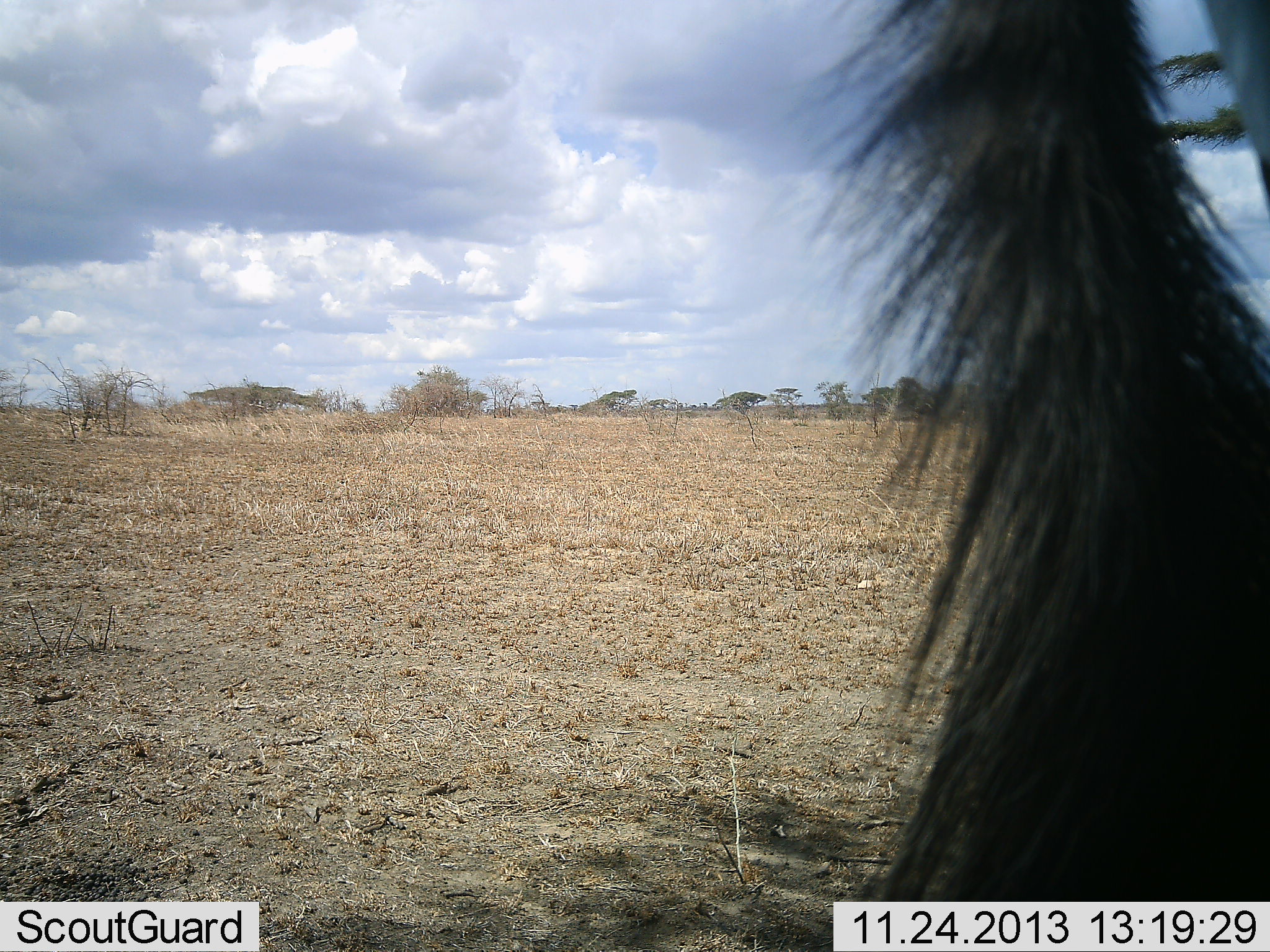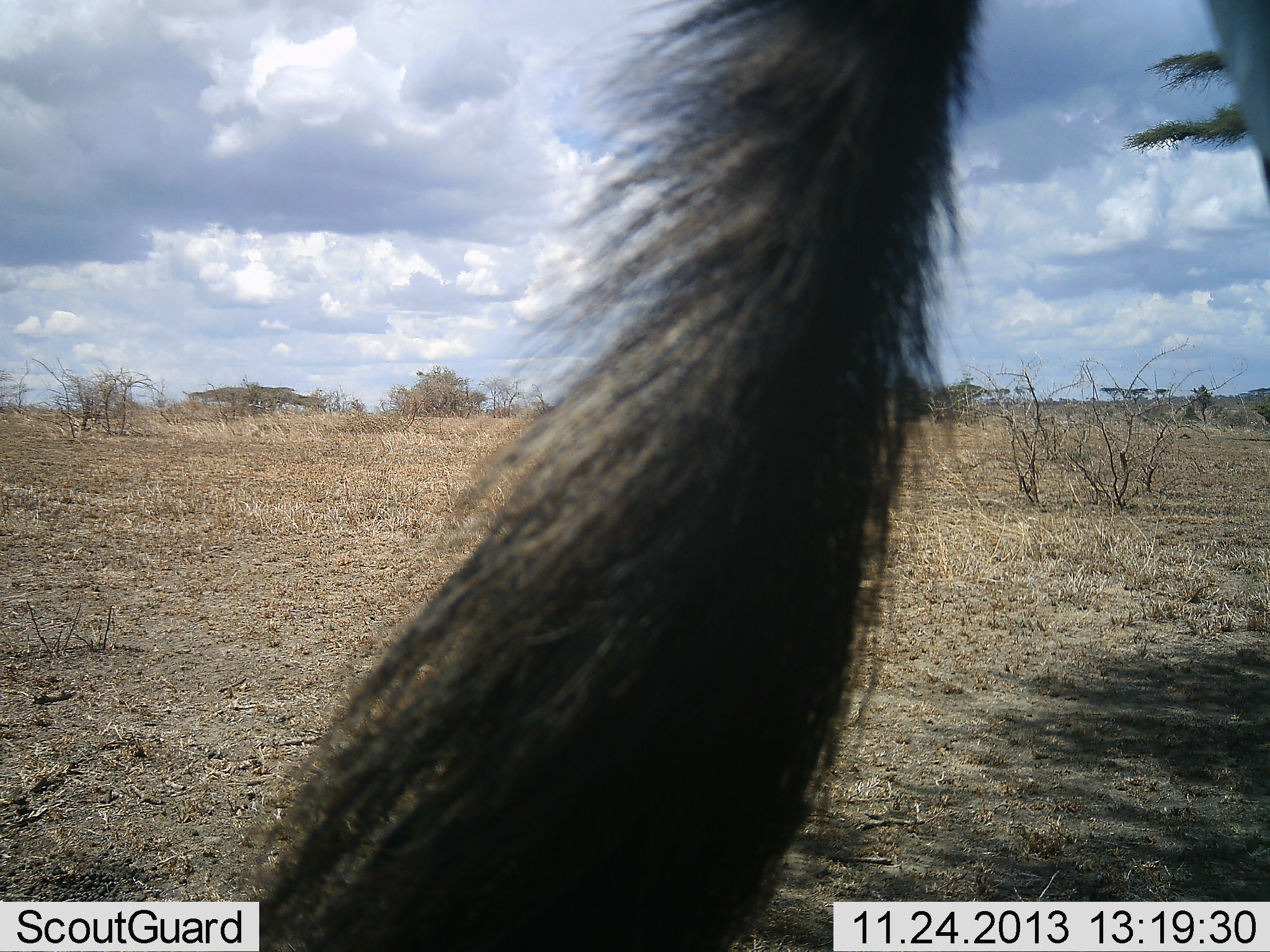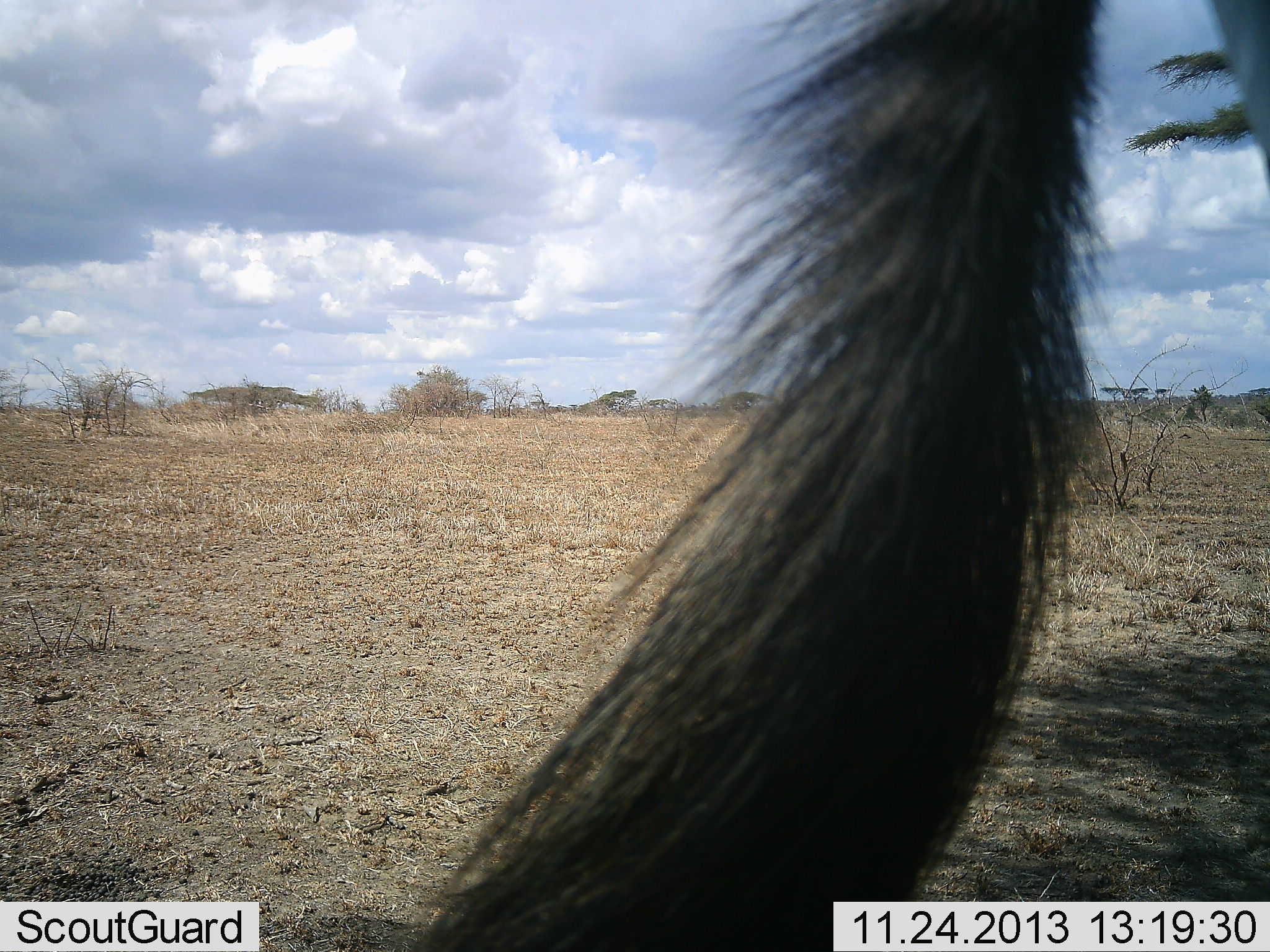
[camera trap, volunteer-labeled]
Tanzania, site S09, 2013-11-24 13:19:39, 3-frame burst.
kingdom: Animalia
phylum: Chordata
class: Mammalia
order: Artiodactyla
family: Bovidae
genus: Connochaetes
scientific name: Connochaetes taurinus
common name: blue wildebeest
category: wildebeest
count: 1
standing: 100%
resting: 0%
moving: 0%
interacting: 0%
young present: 0%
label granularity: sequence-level